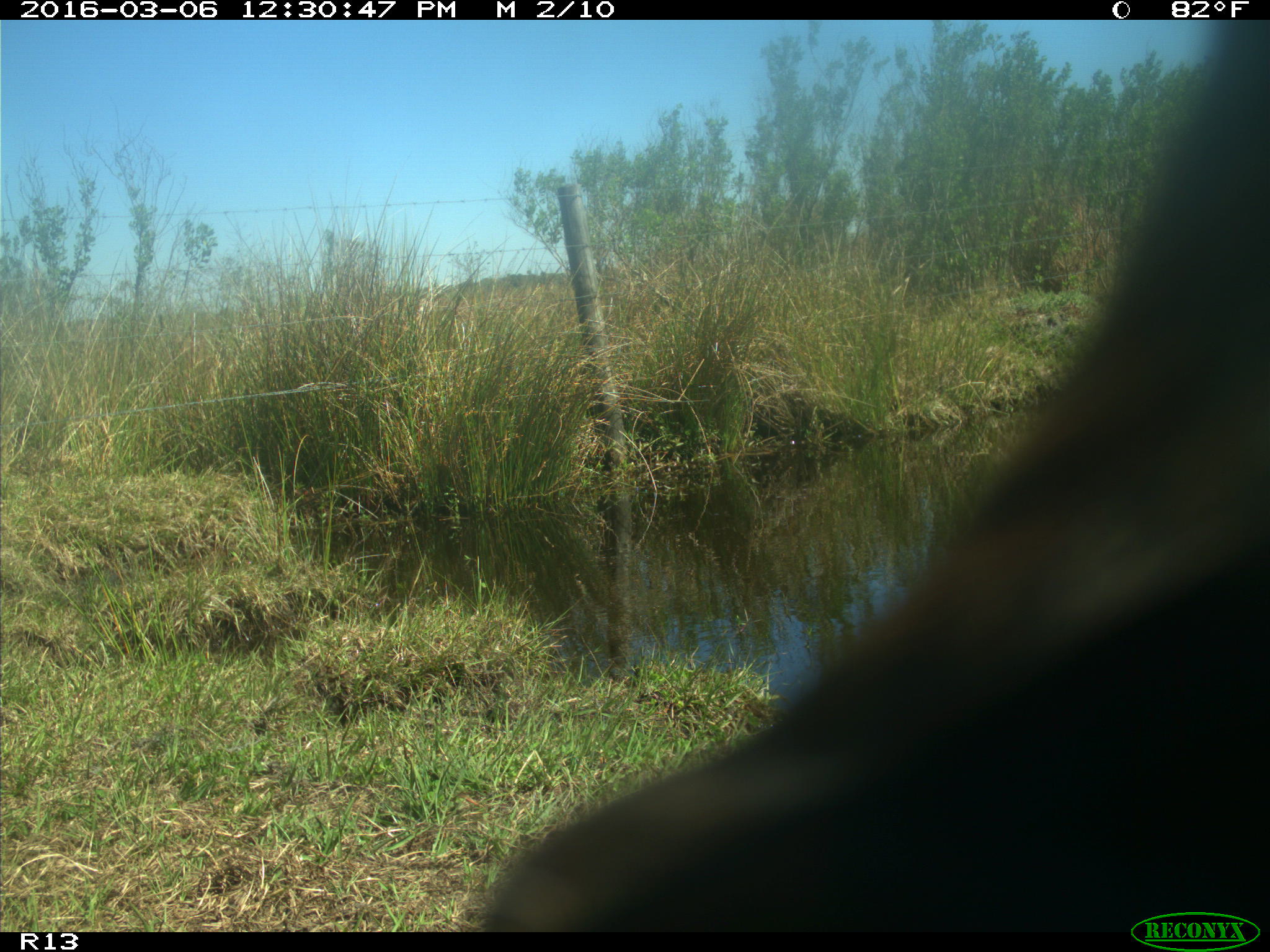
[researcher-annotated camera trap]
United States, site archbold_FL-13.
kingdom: Animalia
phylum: Chordata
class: Mammalia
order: Artiodactyla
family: Bovidae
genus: Bos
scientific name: Bos taurus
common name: domestic cow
Bos taurus (domestic cow).